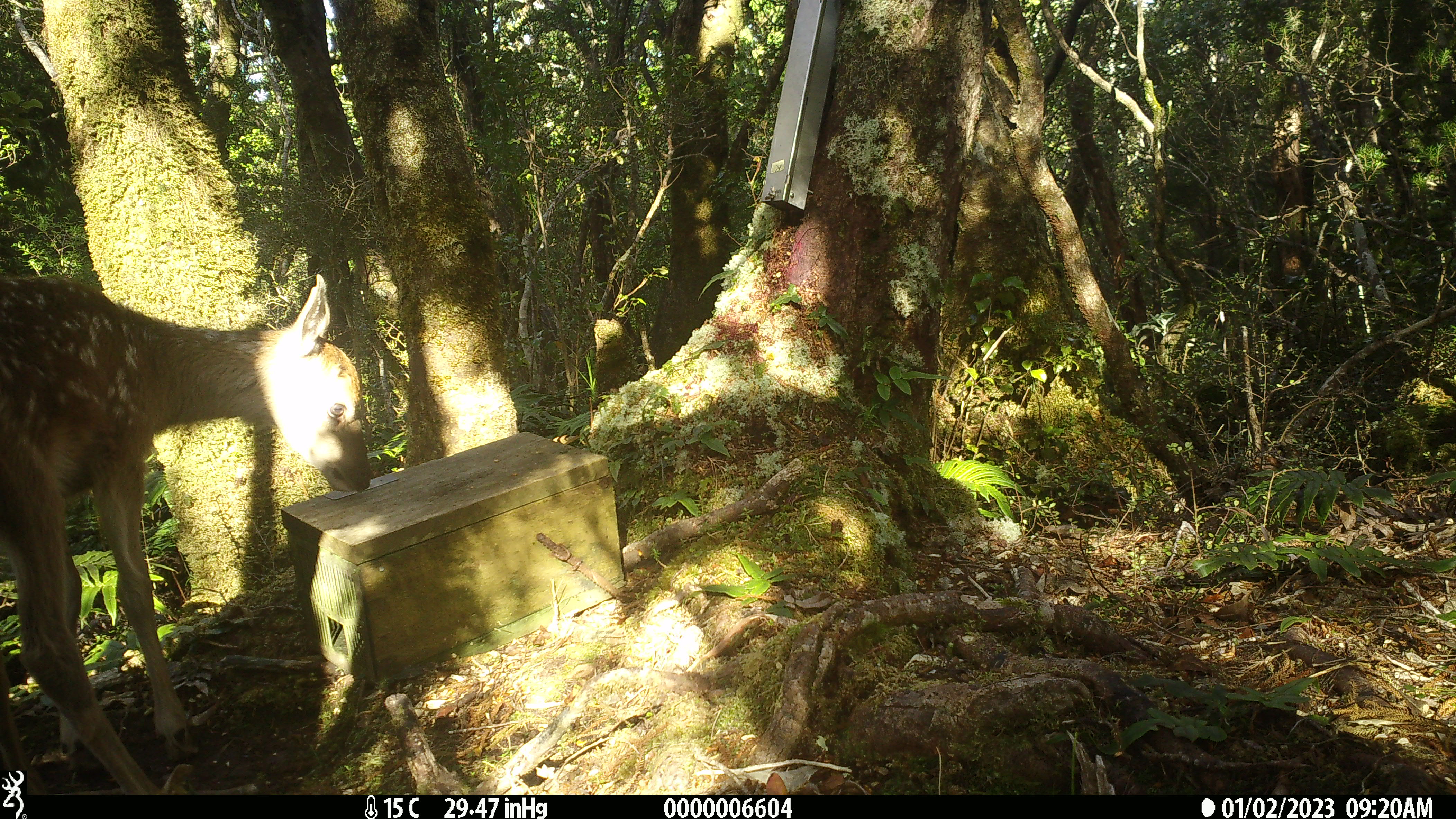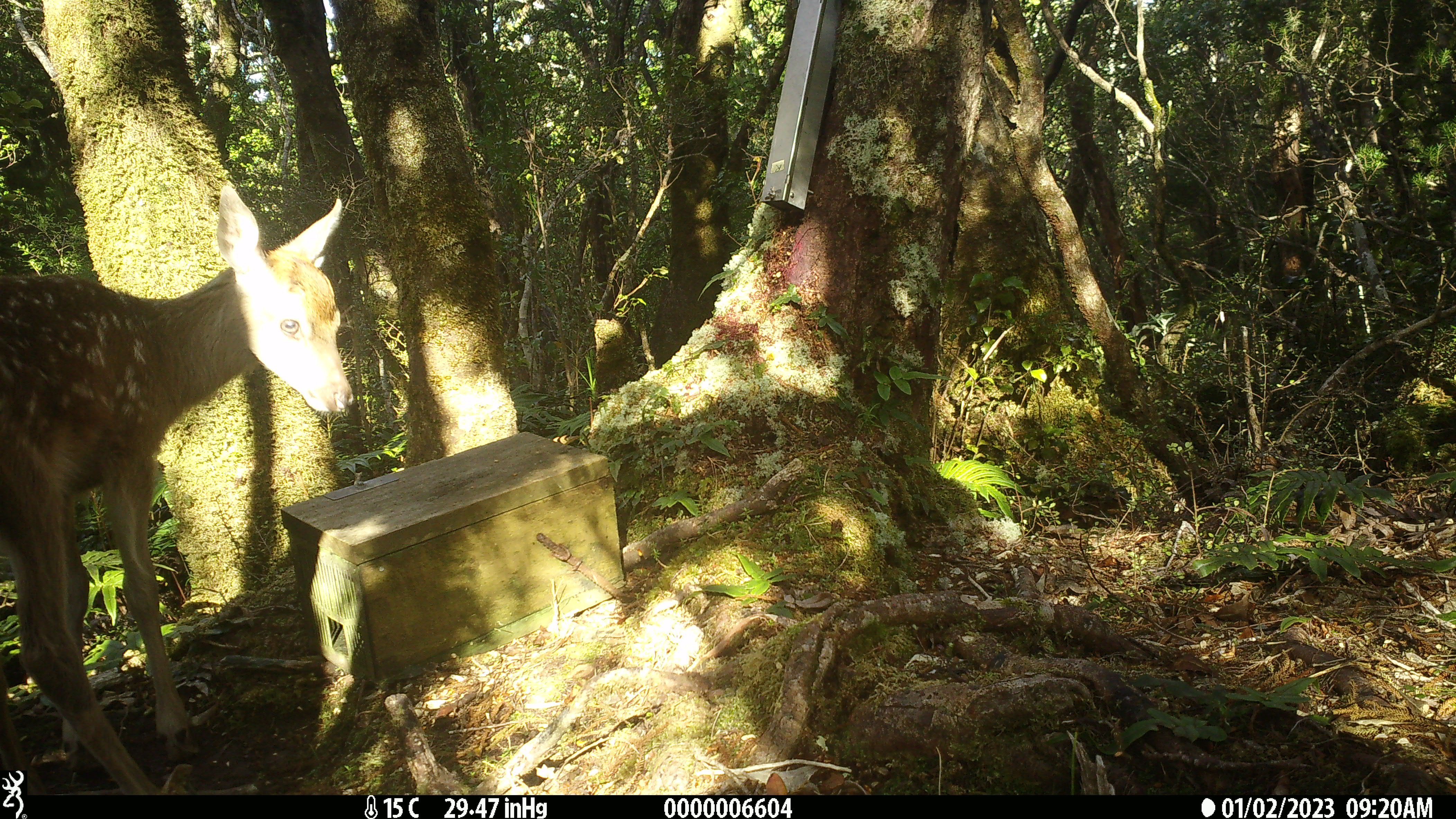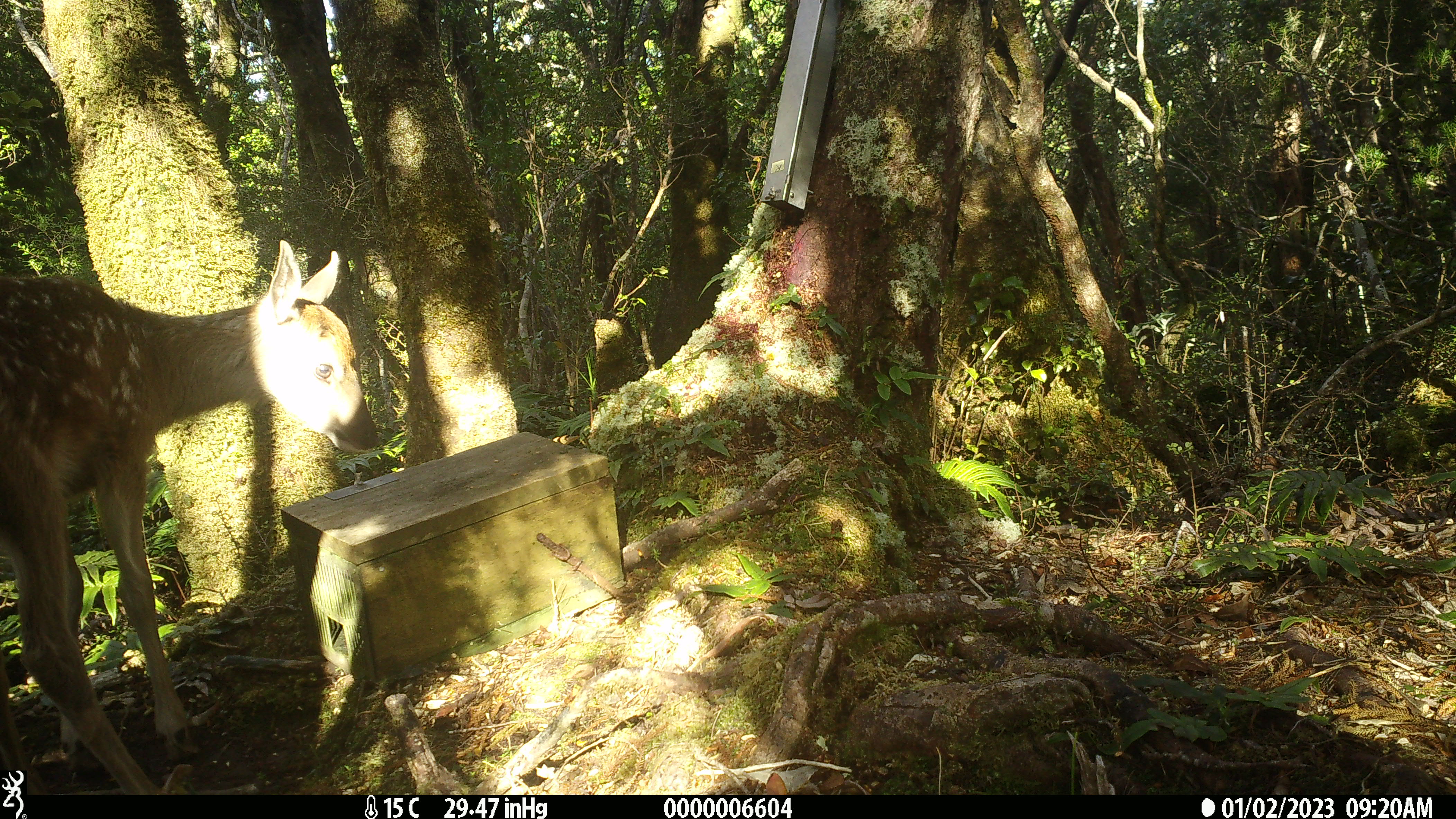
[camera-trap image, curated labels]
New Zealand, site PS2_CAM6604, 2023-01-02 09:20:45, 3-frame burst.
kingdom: Animalia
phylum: Chordata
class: Mammalia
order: Artiodactyla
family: Cervidae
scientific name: Cervidae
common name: deer